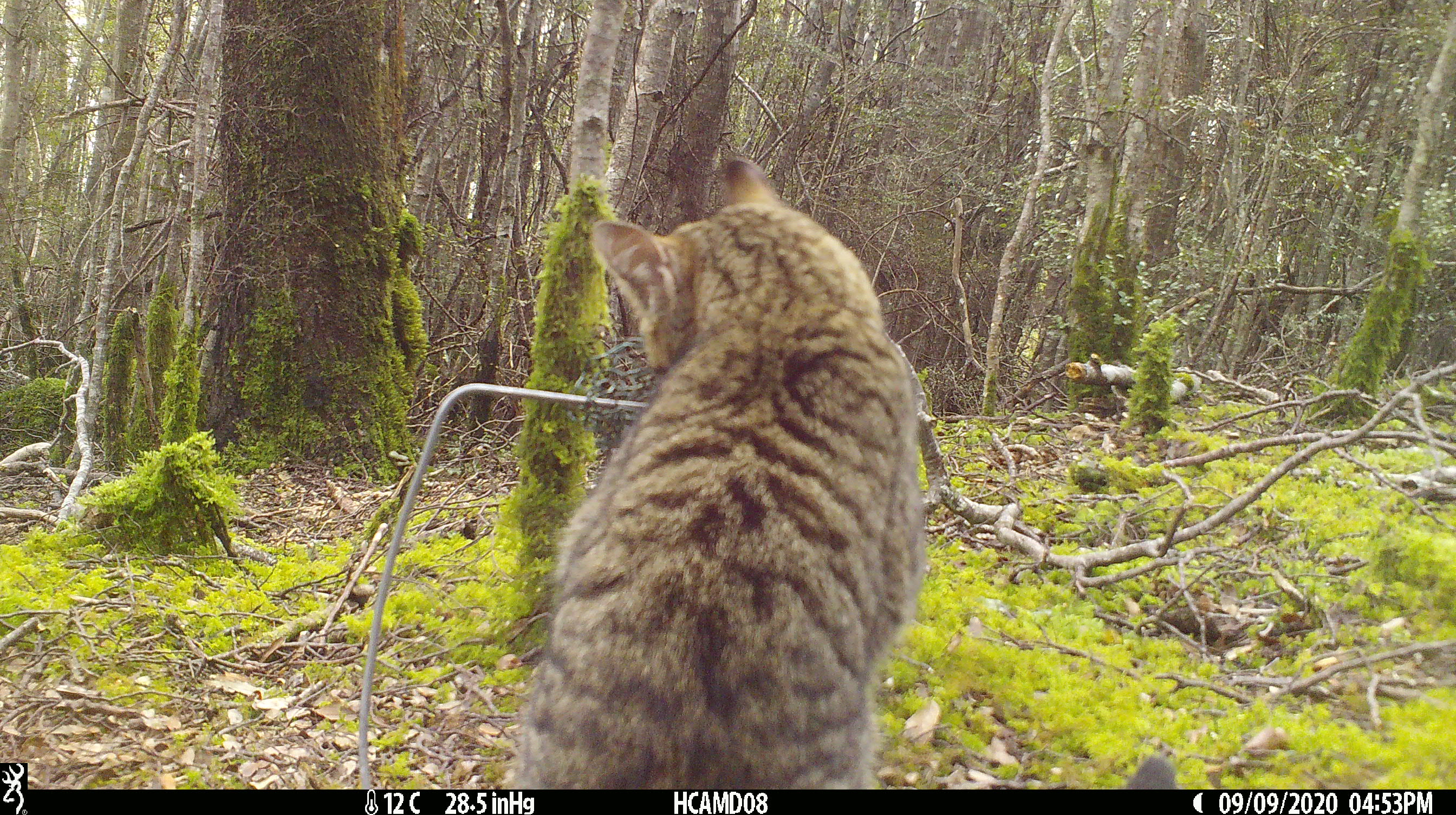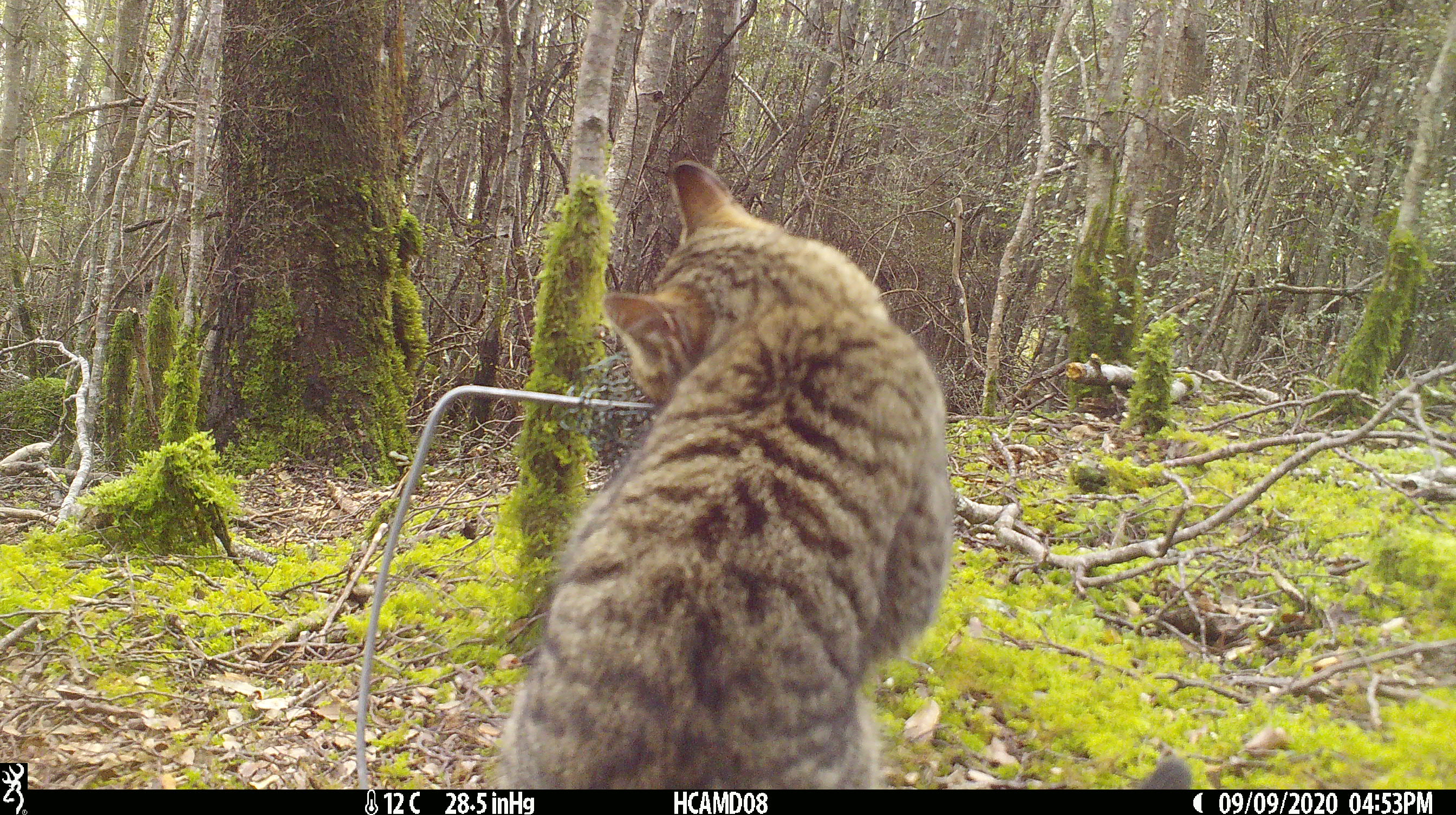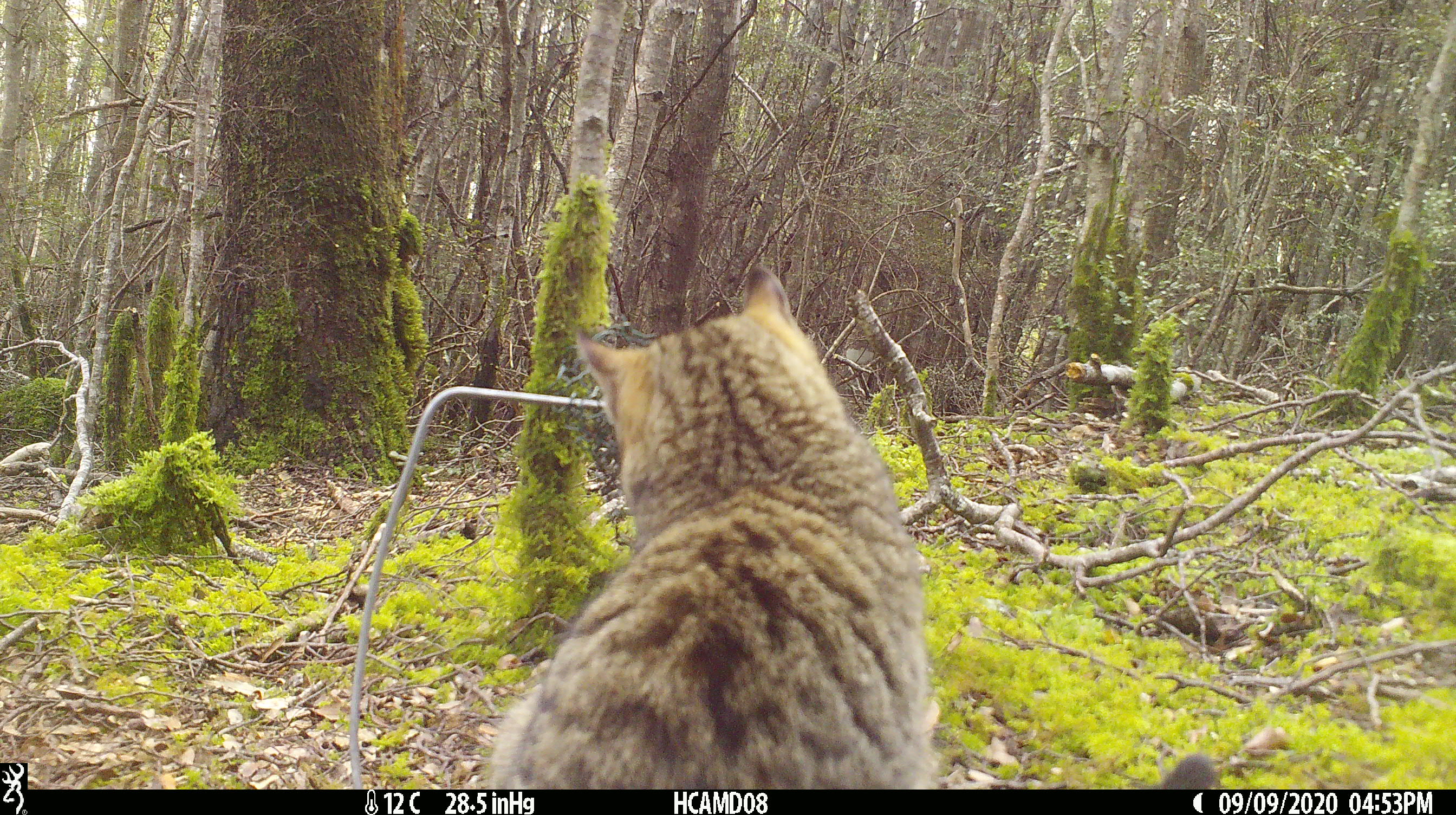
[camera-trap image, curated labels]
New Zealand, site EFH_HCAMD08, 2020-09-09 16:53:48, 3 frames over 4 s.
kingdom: Animalia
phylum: Chordata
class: Mammalia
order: Carnivora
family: Felidae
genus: Felis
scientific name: Felis catus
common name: domestic cat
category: cat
Cat (domestic cat) (Felis catus).